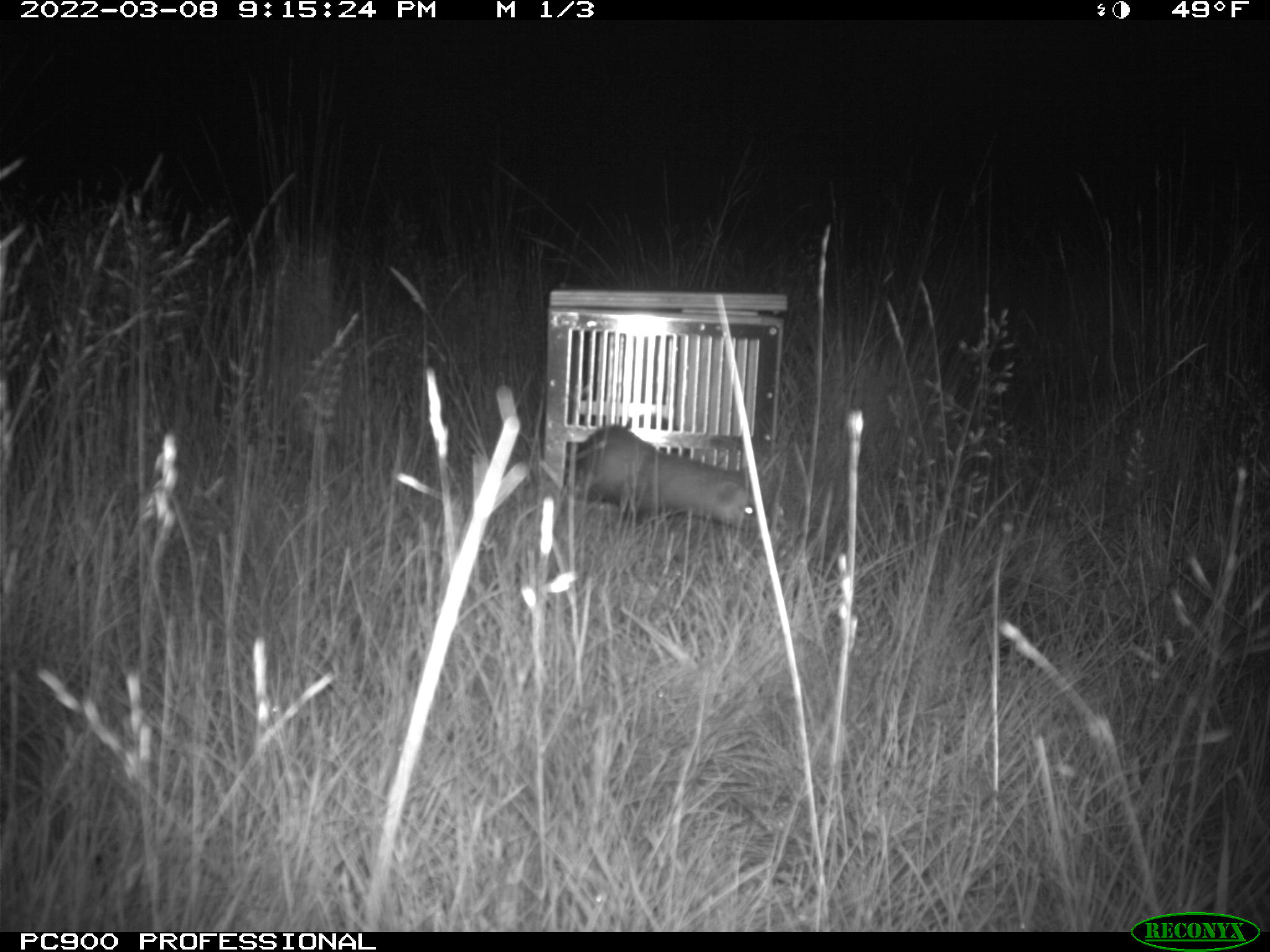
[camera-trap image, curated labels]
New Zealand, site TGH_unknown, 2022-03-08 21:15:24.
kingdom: Animalia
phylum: Chordata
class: Mammalia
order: Carnivora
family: Mustelidae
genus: Mustela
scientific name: Mustela furo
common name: ferret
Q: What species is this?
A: Ferret (Mustela furo).